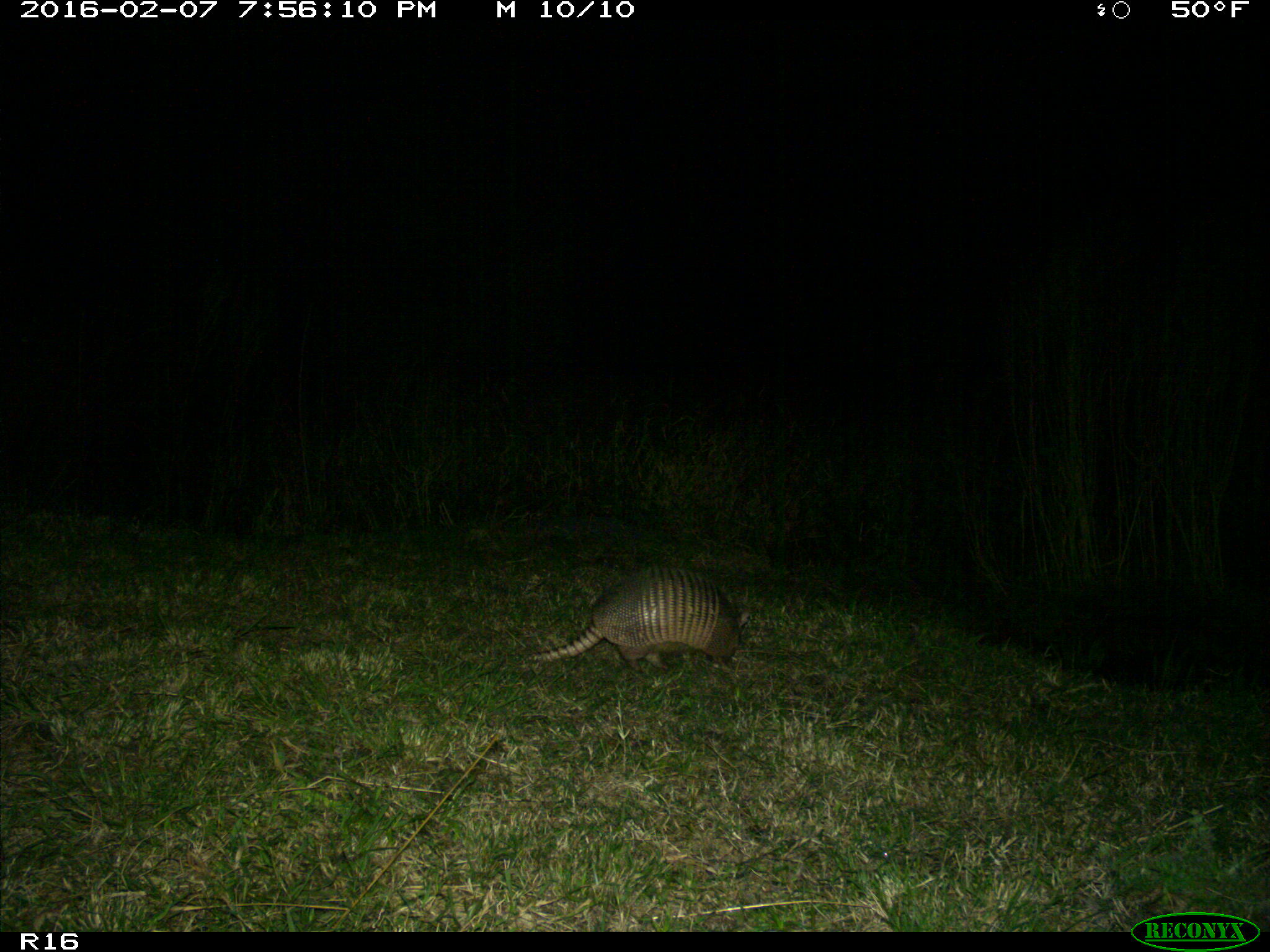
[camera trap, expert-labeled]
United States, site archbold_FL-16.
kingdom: Animalia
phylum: Chordata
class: Mammalia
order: Cingulata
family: Dasypodidae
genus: Dasypus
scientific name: Dasypus novemcinctus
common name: nine-banded armadillo